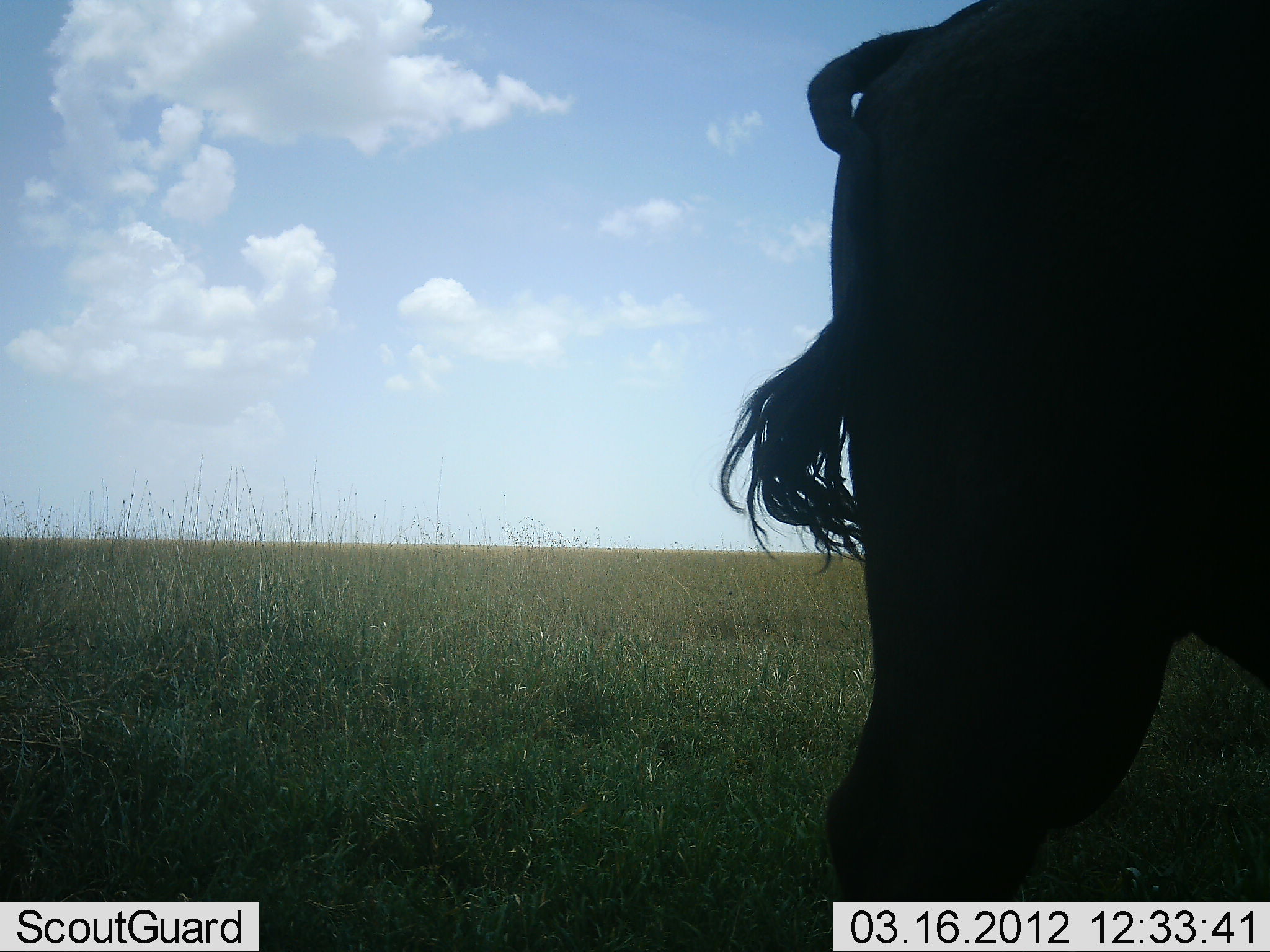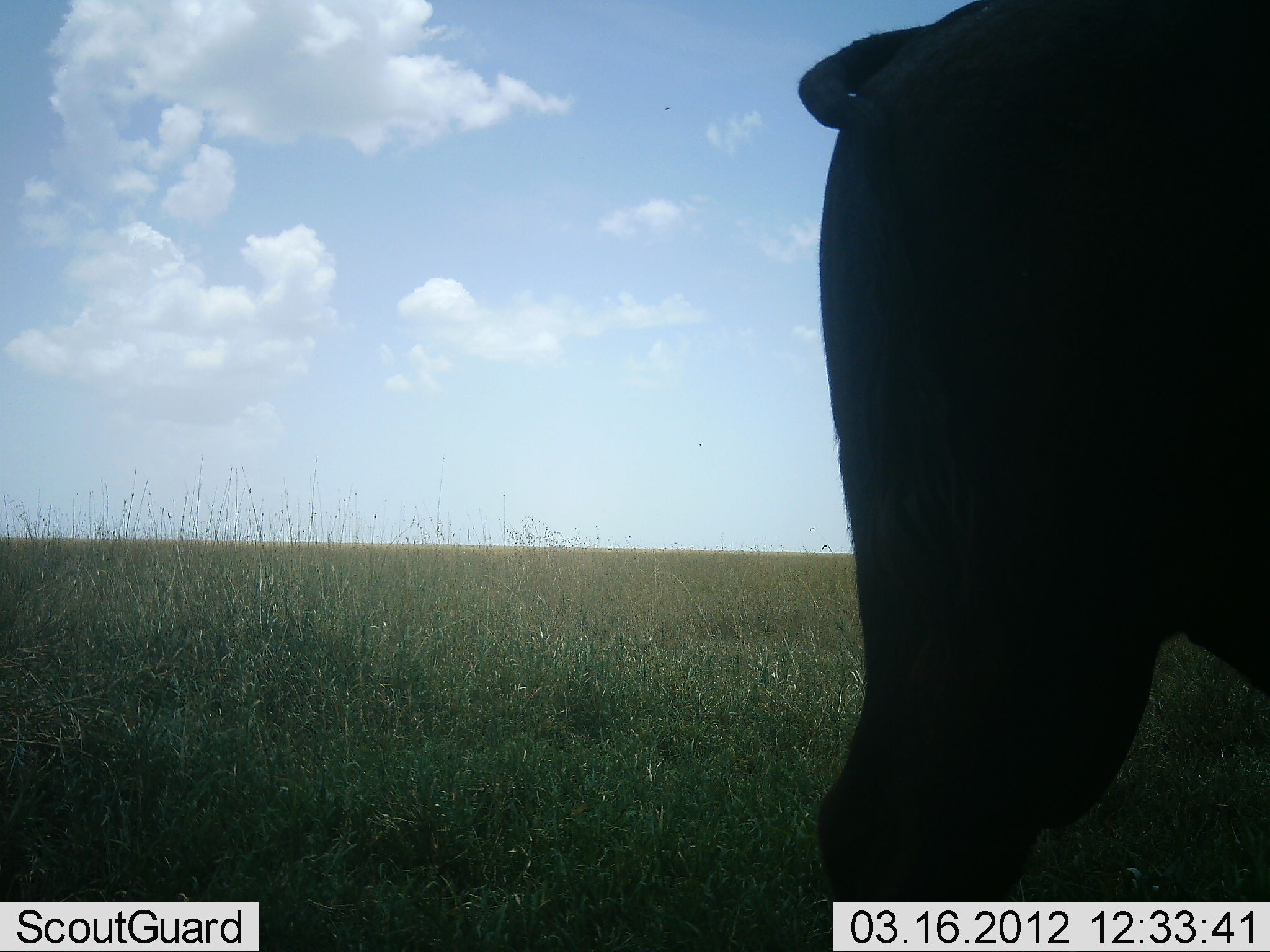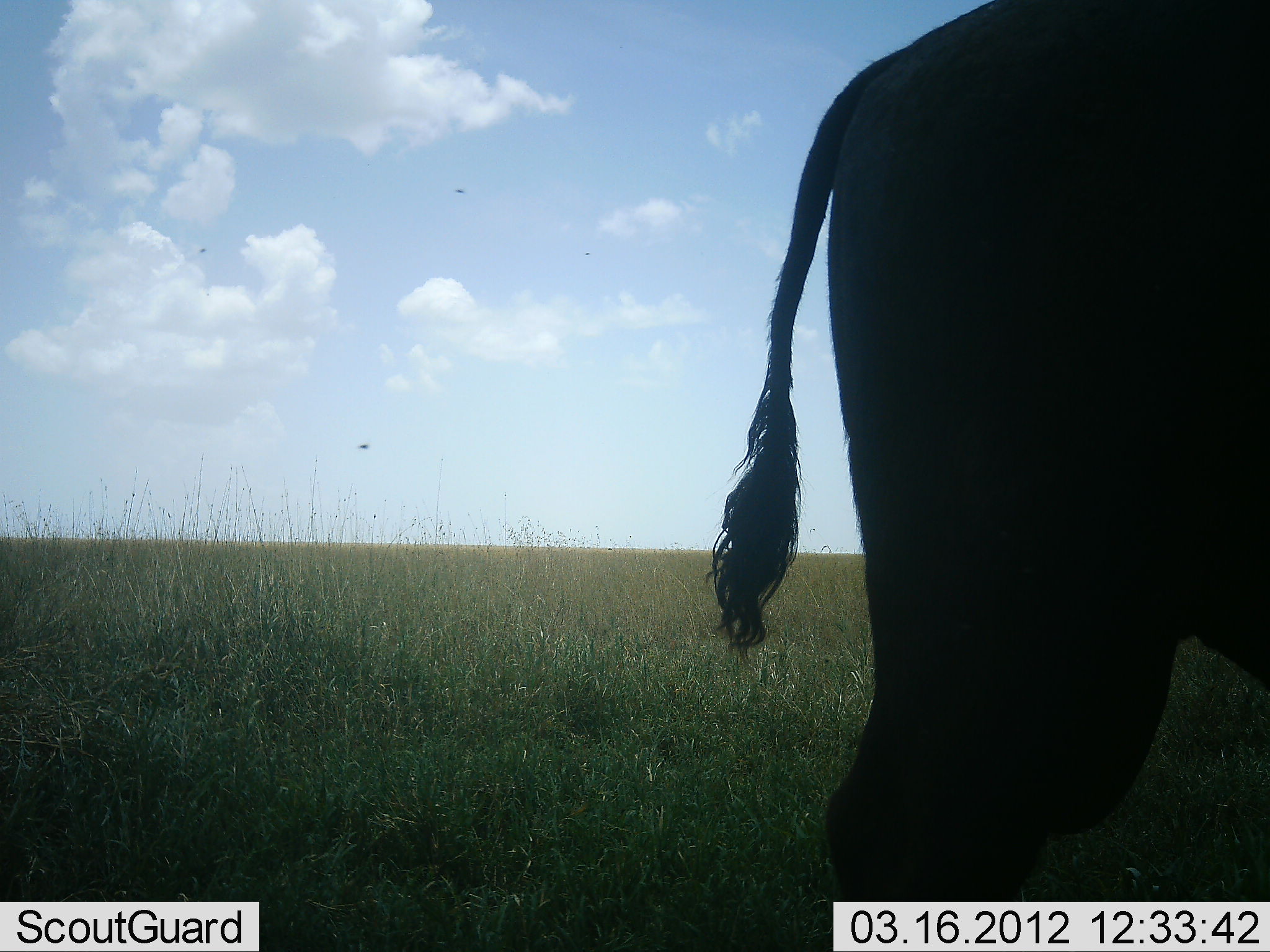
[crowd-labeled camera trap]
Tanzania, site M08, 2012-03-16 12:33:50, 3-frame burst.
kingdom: Animalia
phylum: Chordata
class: Mammalia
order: Artiodactyla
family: Bovidae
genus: Syncerus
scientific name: Syncerus caffer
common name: cape buffalo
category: buffalo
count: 1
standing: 100%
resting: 0%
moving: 0%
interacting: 0%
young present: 0%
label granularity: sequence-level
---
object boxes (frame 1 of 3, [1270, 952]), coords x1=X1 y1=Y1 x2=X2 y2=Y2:
animal: x1=714 y1=0 x2=1270 y2=899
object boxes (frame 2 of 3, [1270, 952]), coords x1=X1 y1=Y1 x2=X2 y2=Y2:
animal: x1=794 y1=0 x2=1268 y2=901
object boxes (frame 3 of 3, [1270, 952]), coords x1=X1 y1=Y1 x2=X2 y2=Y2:
animal: x1=700 y1=3 x2=1268 y2=900